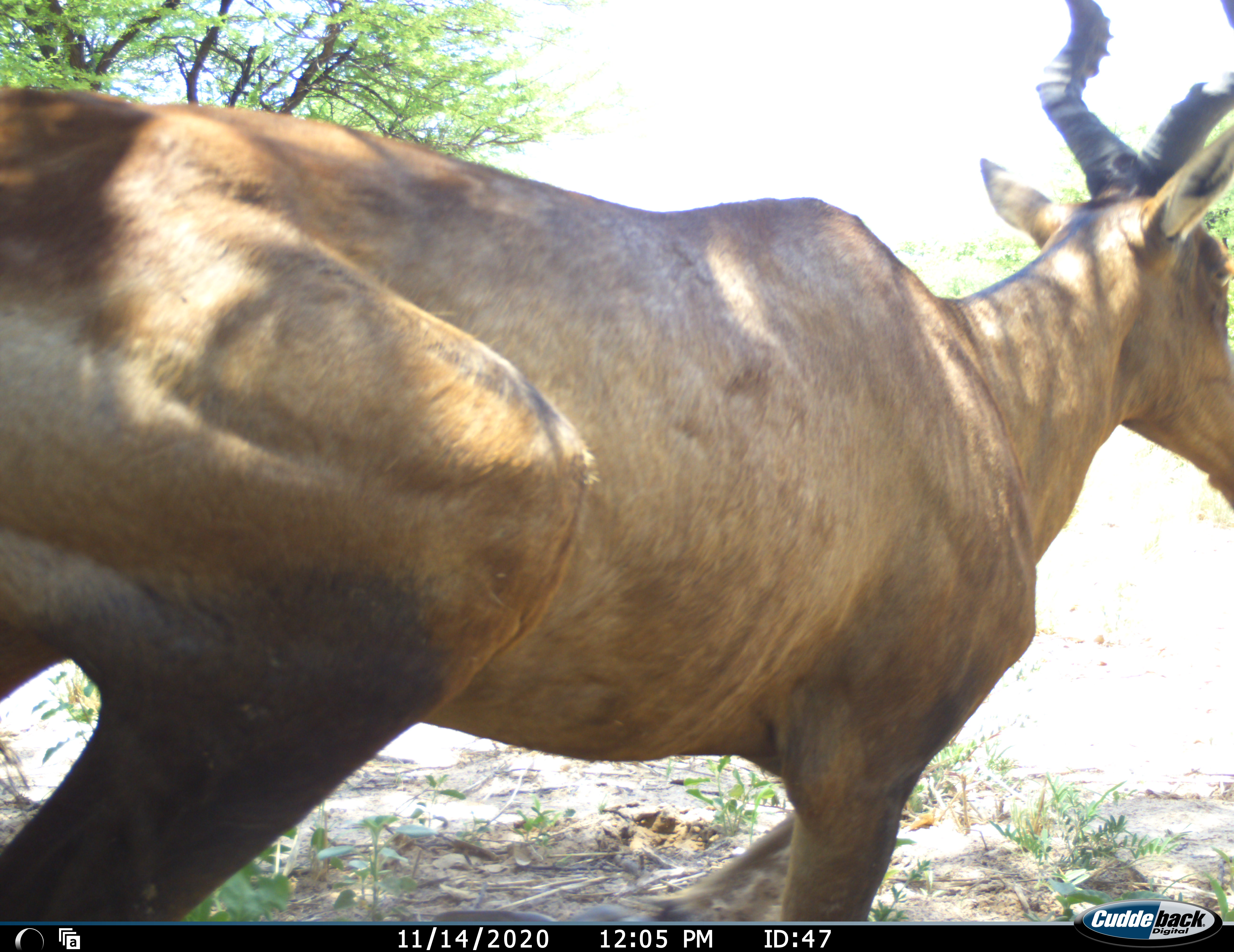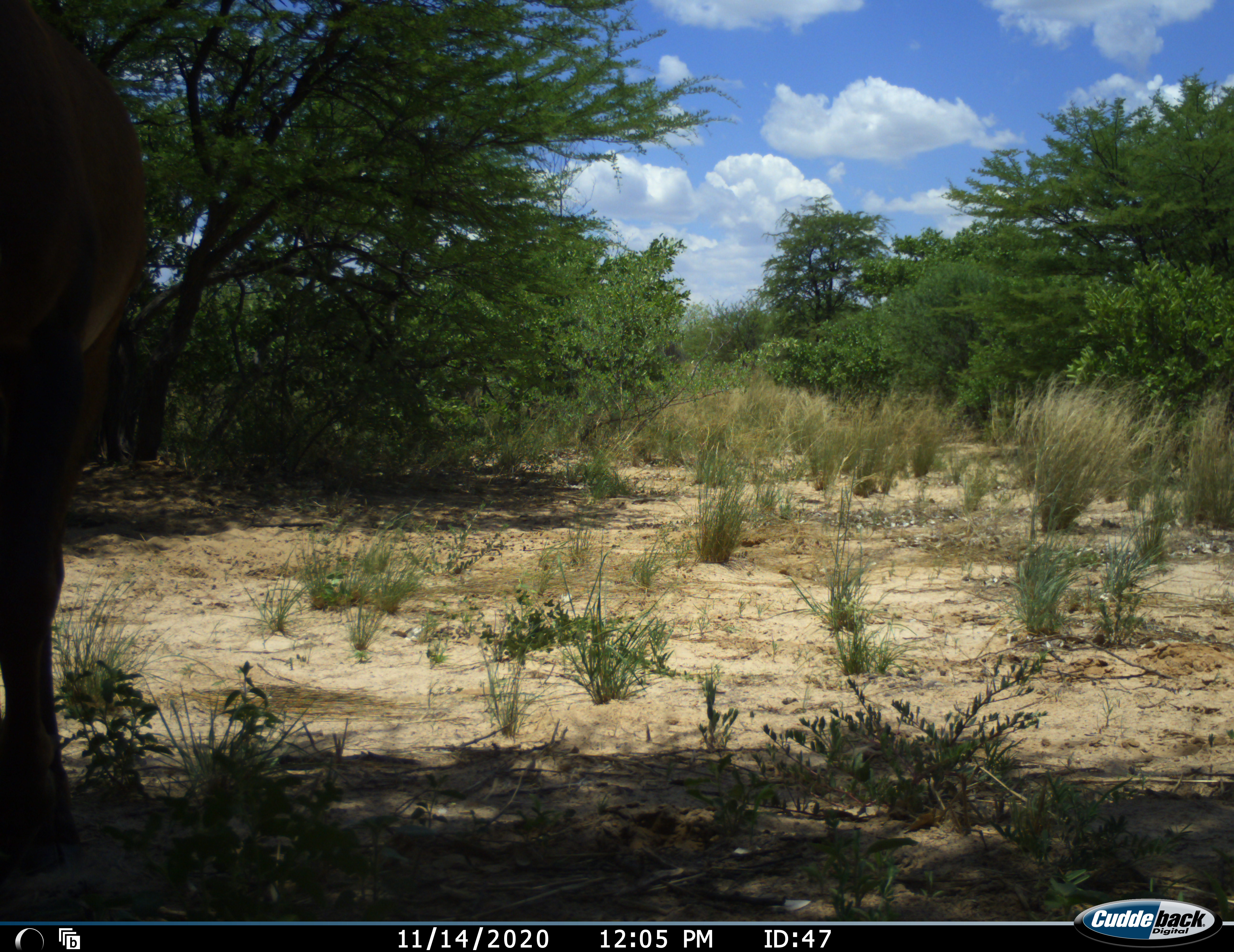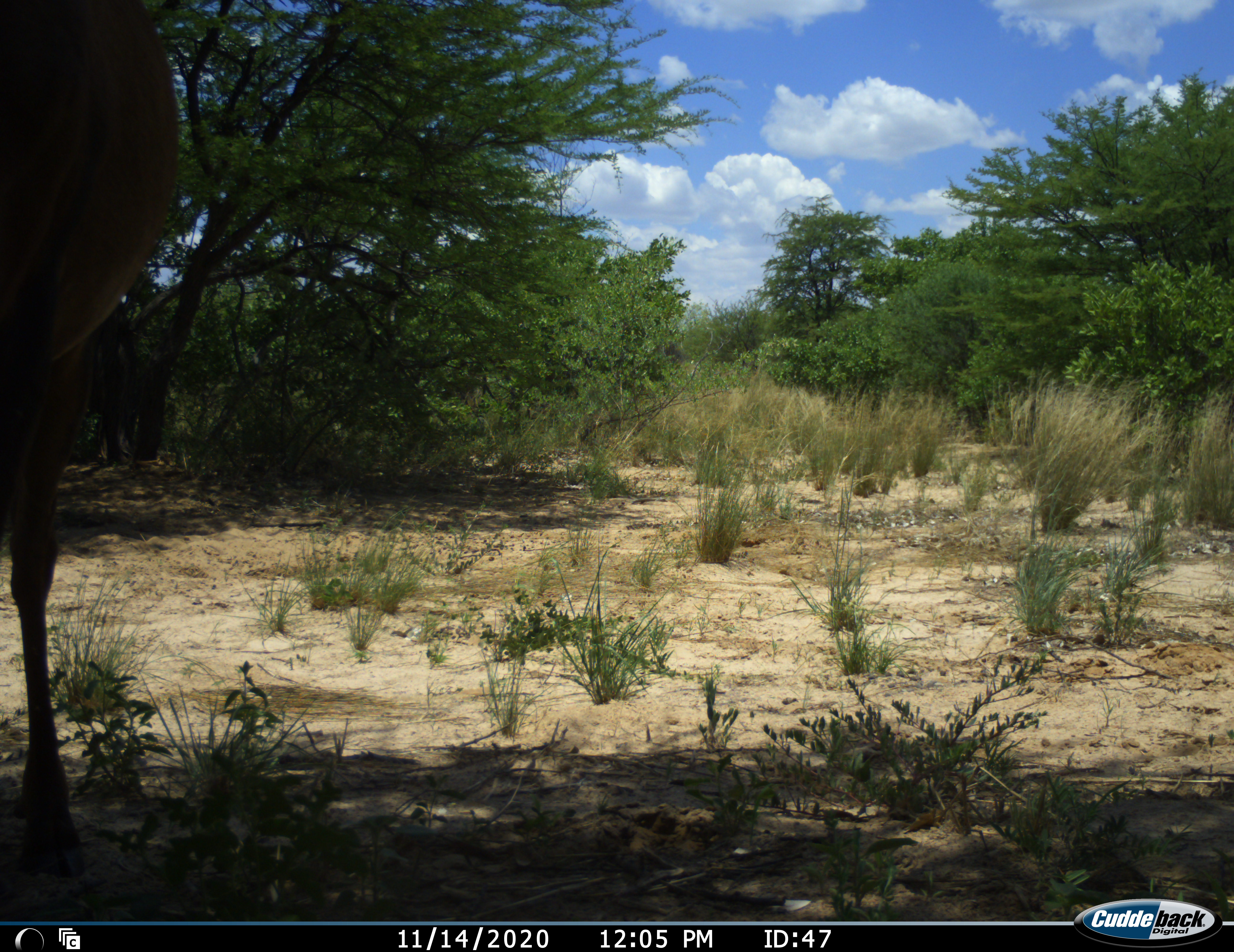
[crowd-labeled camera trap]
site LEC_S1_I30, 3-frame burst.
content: unidentified animal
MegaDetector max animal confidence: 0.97